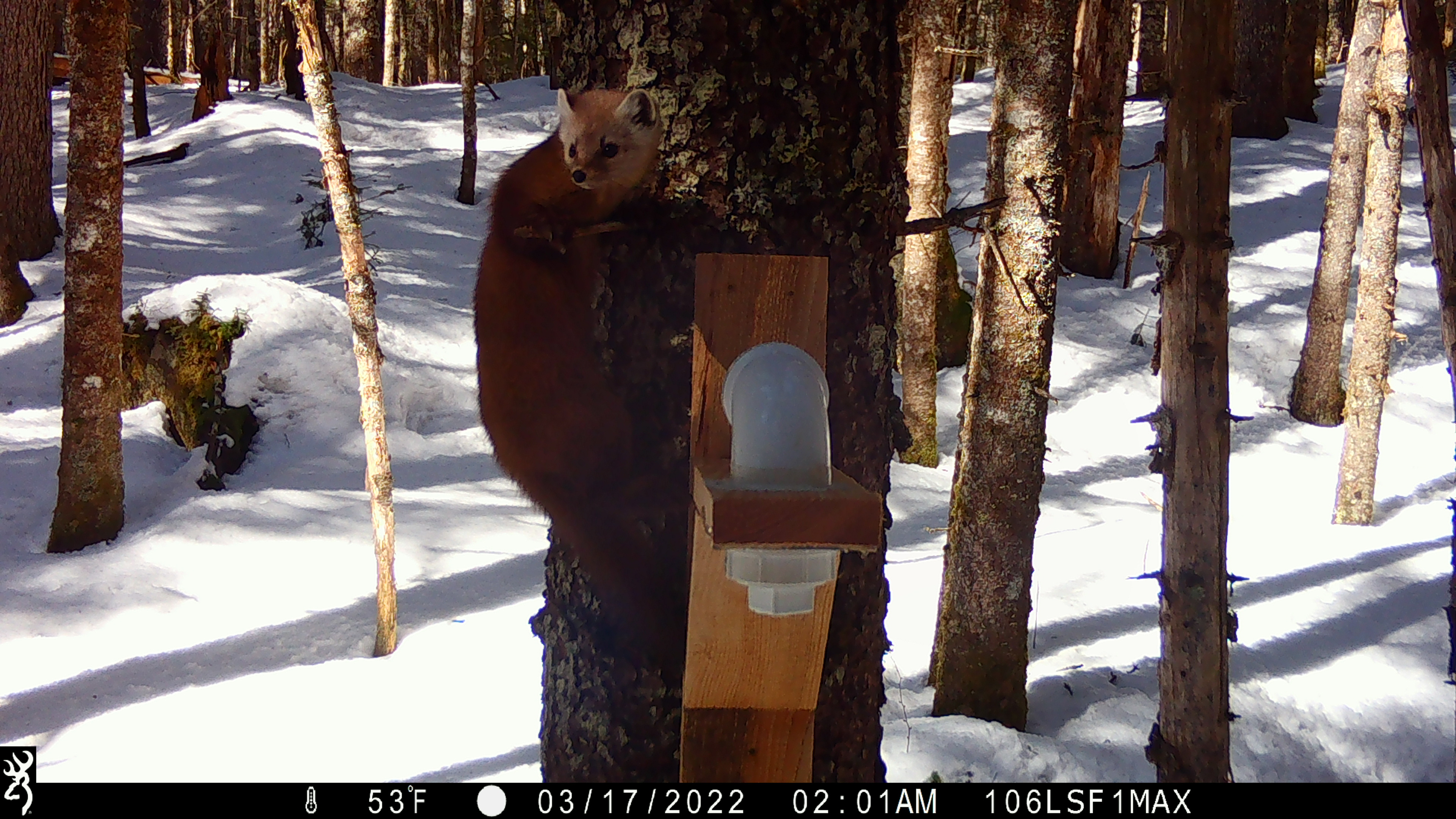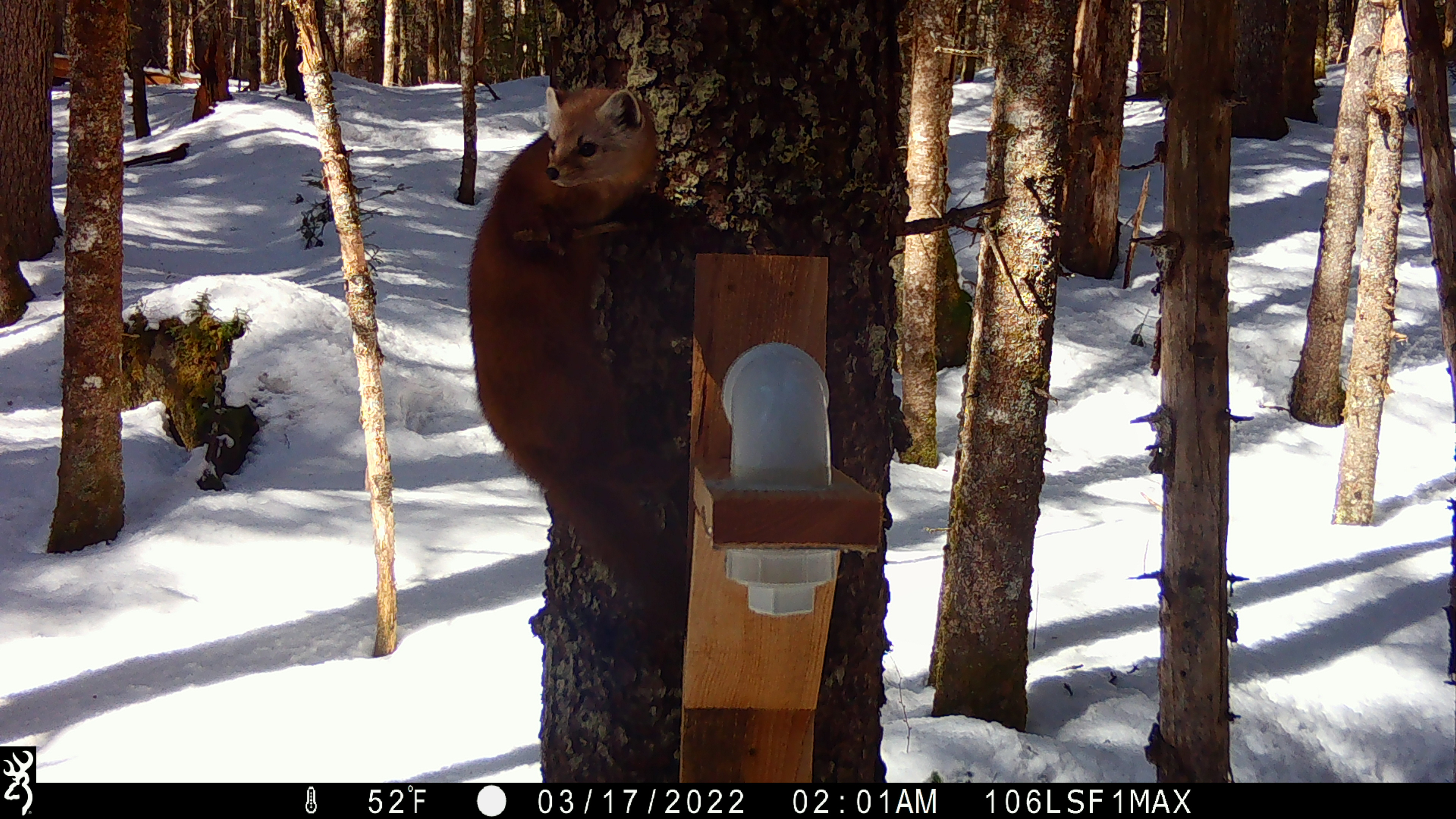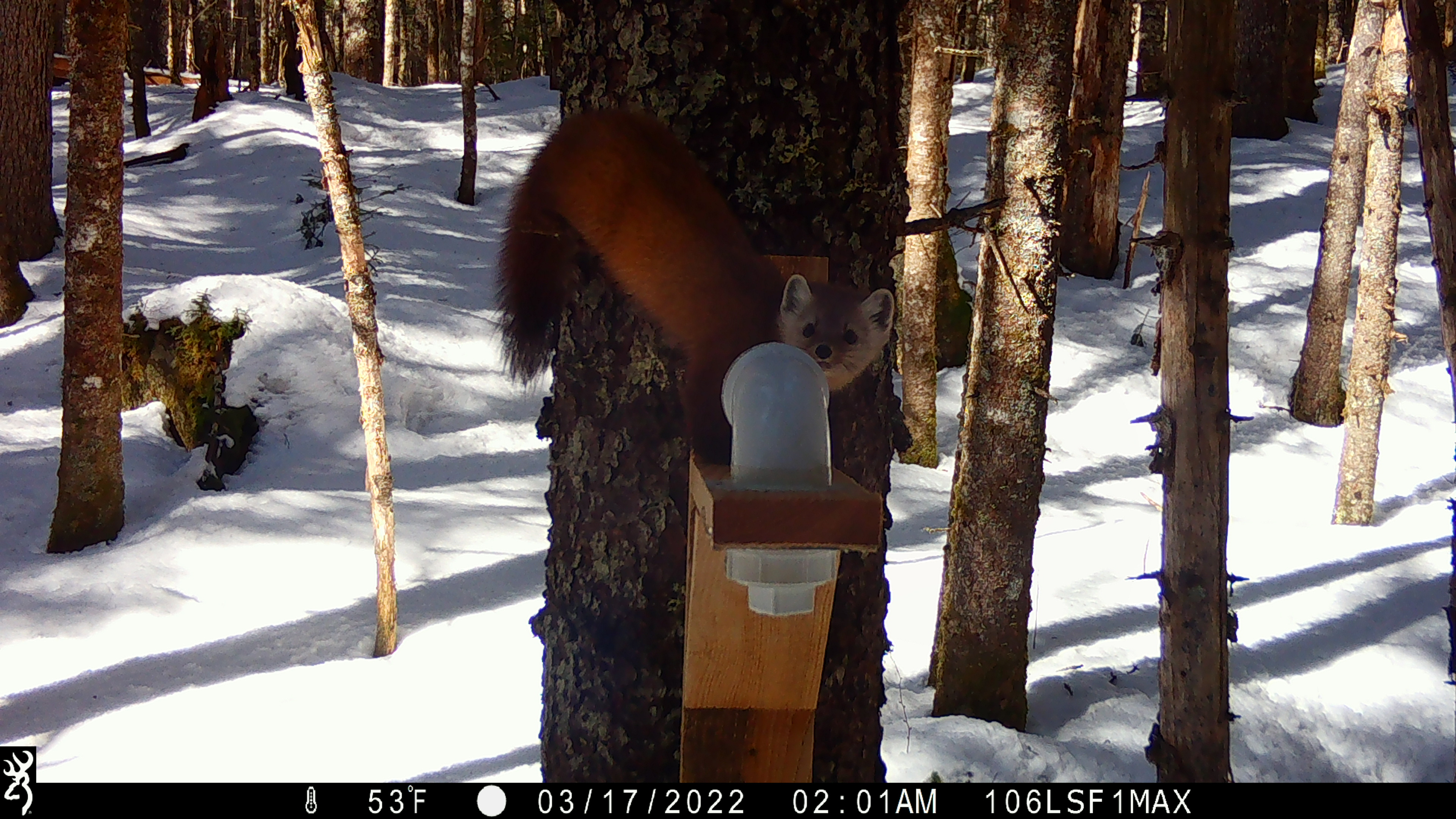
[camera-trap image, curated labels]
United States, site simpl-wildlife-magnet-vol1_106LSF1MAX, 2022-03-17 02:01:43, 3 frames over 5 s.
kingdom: Animalia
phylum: Chordata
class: Mammalia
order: Carnivora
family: Mustelidae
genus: Martes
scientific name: Martes americana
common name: american marten